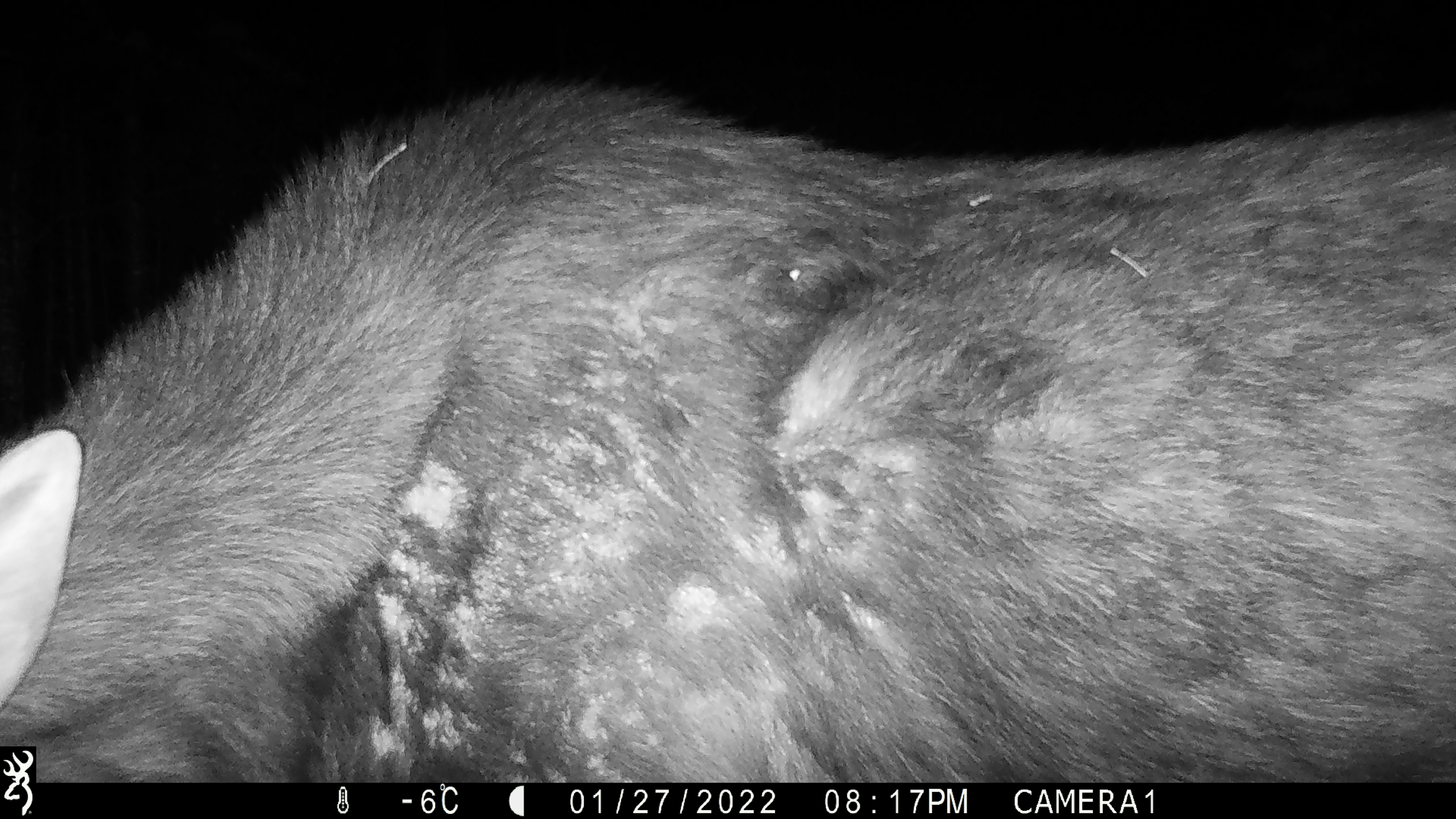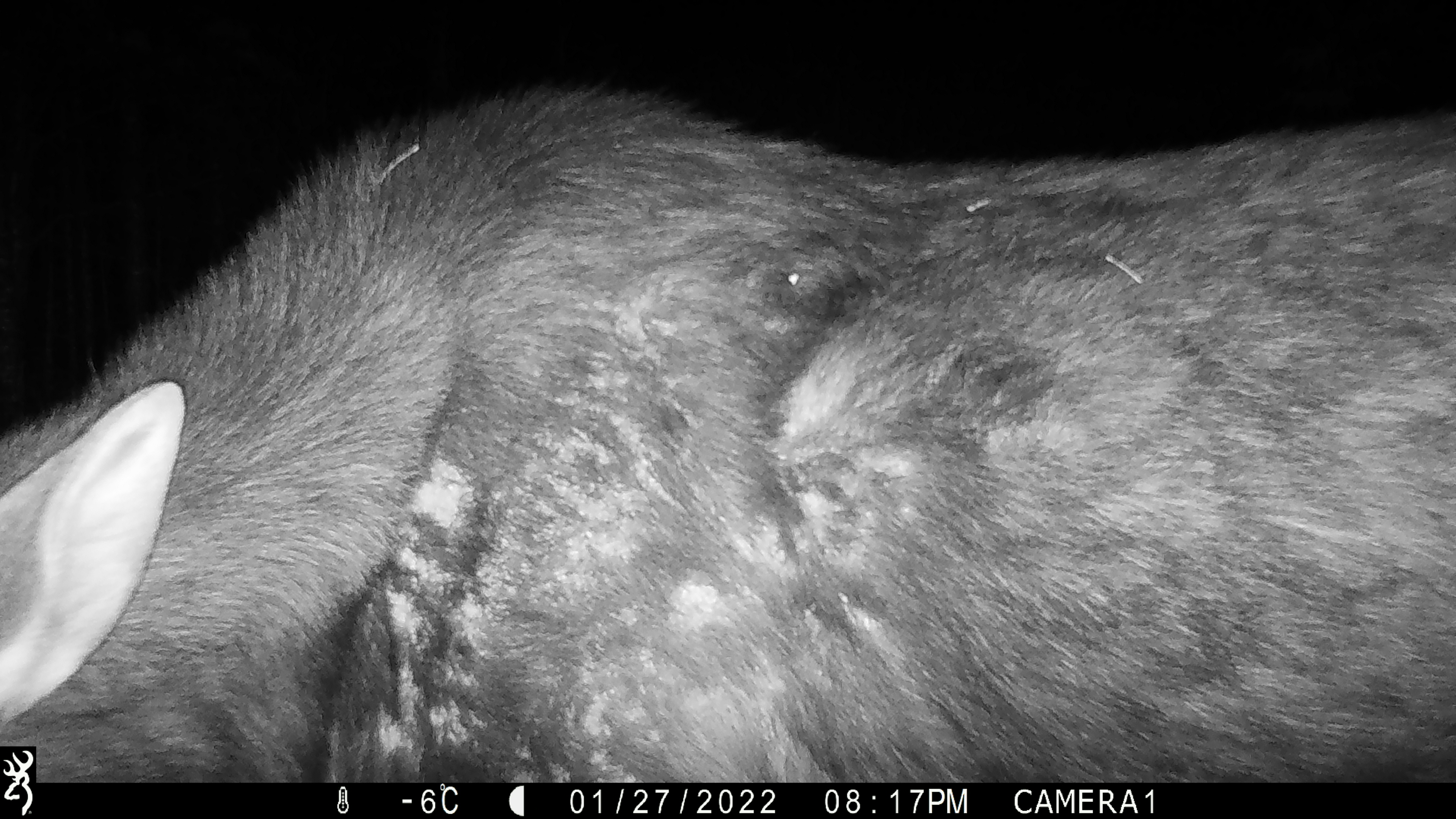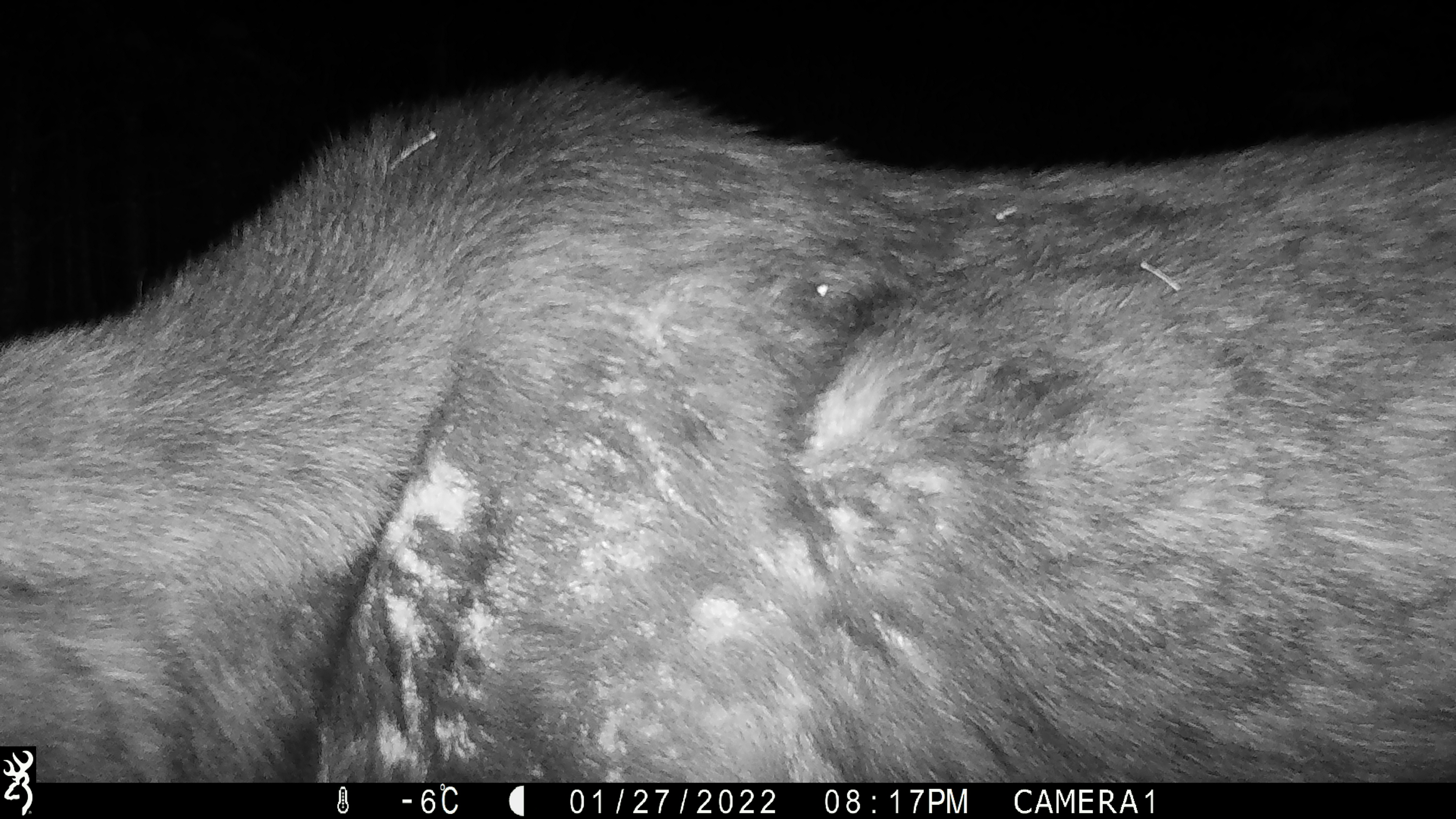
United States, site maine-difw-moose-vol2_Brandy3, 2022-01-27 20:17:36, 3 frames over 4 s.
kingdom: Animalia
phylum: Chordata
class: Mammalia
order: Artiodactyla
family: Cervidae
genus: Alces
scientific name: Alces alces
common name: moose